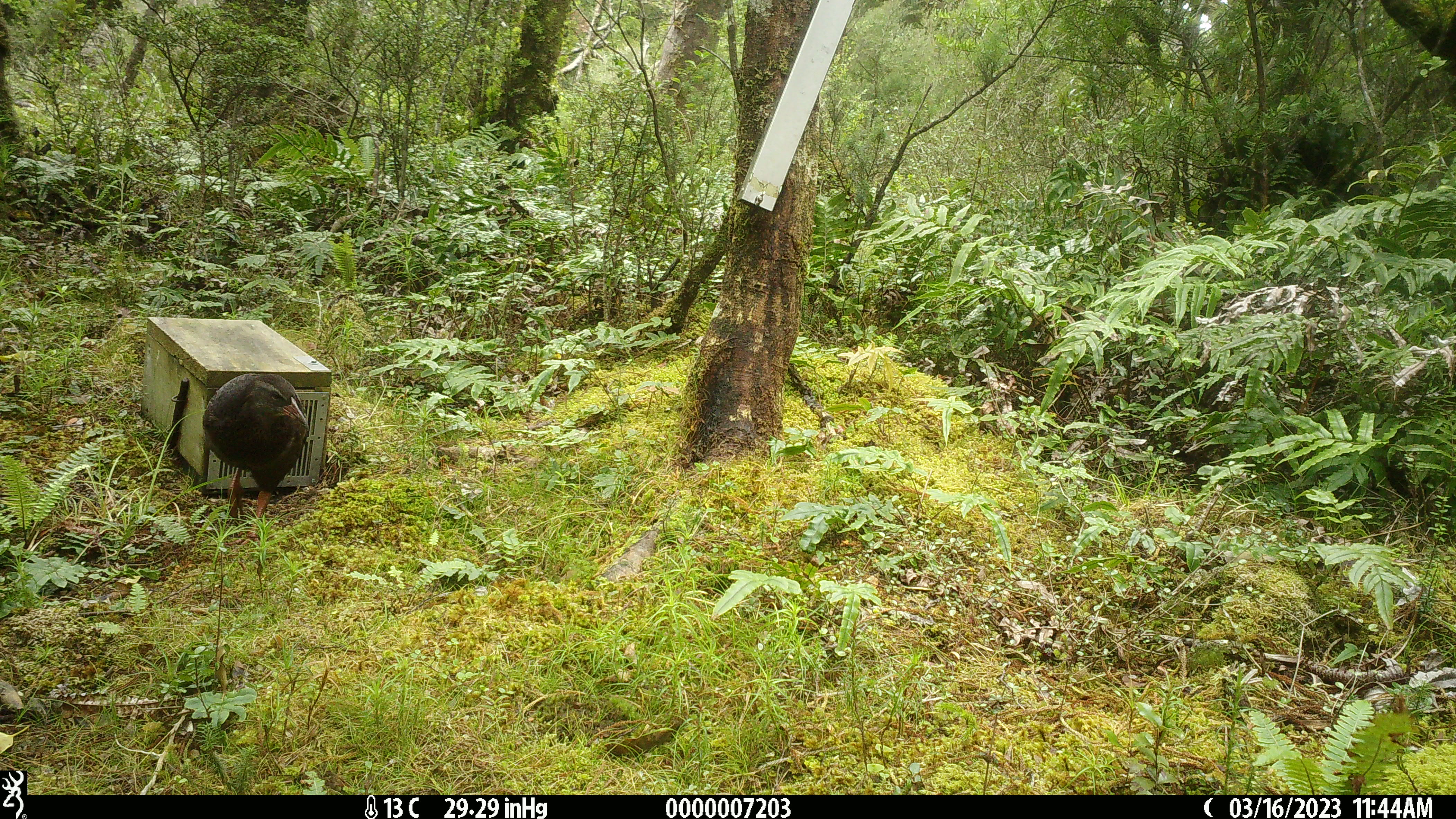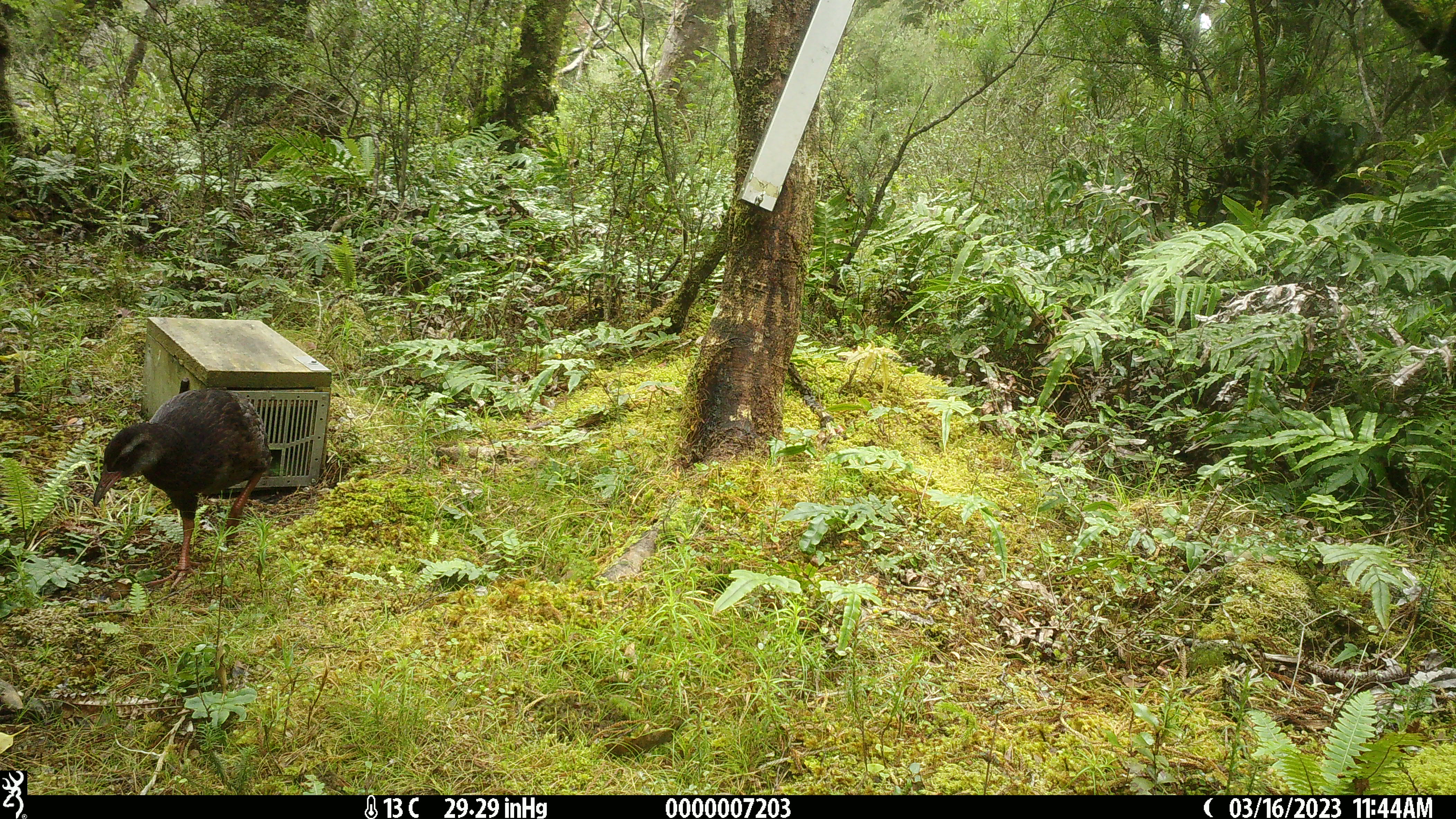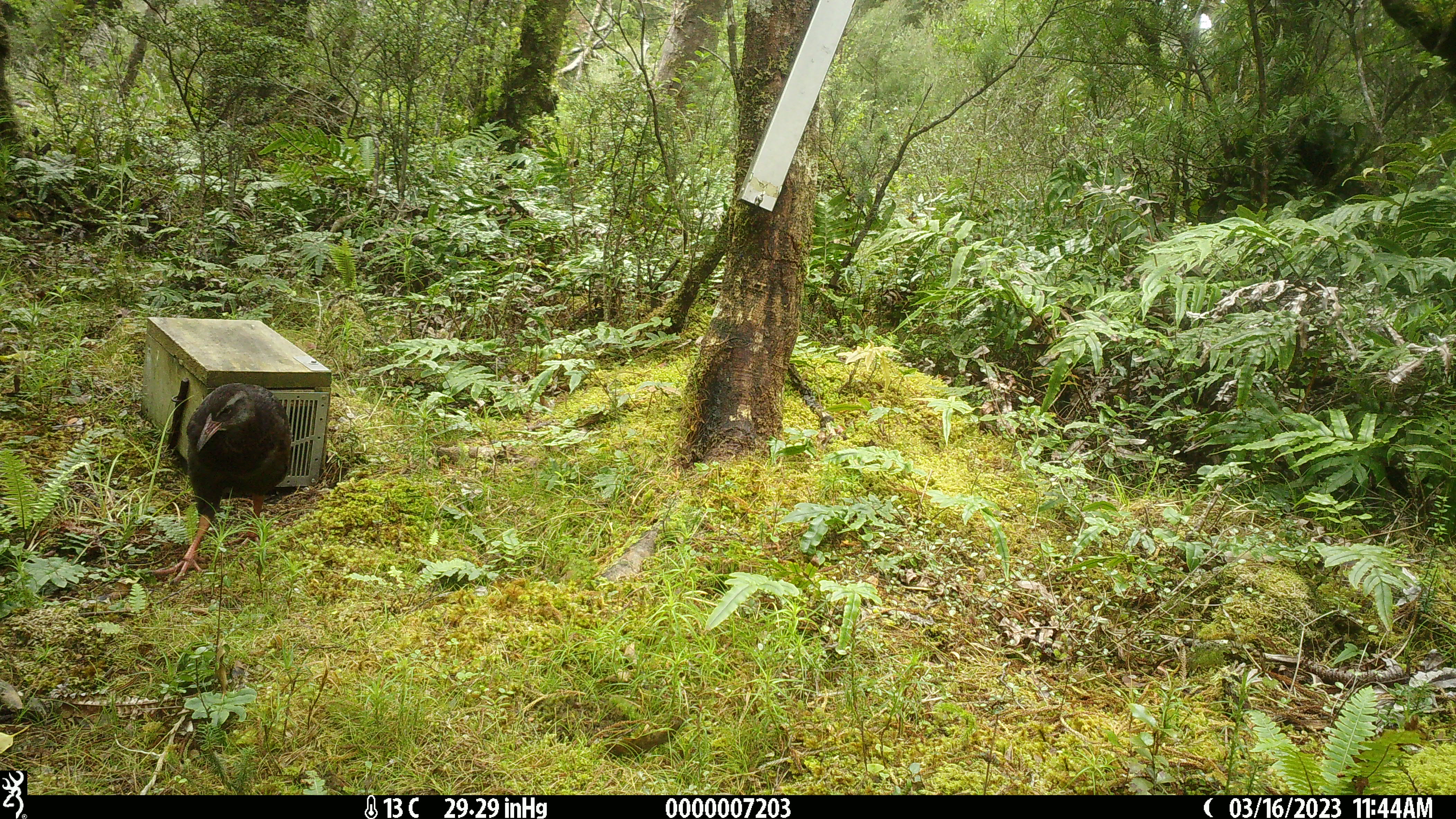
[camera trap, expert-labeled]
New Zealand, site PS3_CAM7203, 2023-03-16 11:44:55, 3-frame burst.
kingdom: Animalia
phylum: Chordata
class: Aves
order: Gruiformes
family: Rallidae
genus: Gallirallus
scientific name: Gallirallus australis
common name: weka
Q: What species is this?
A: Weka (Gallirallus australis).